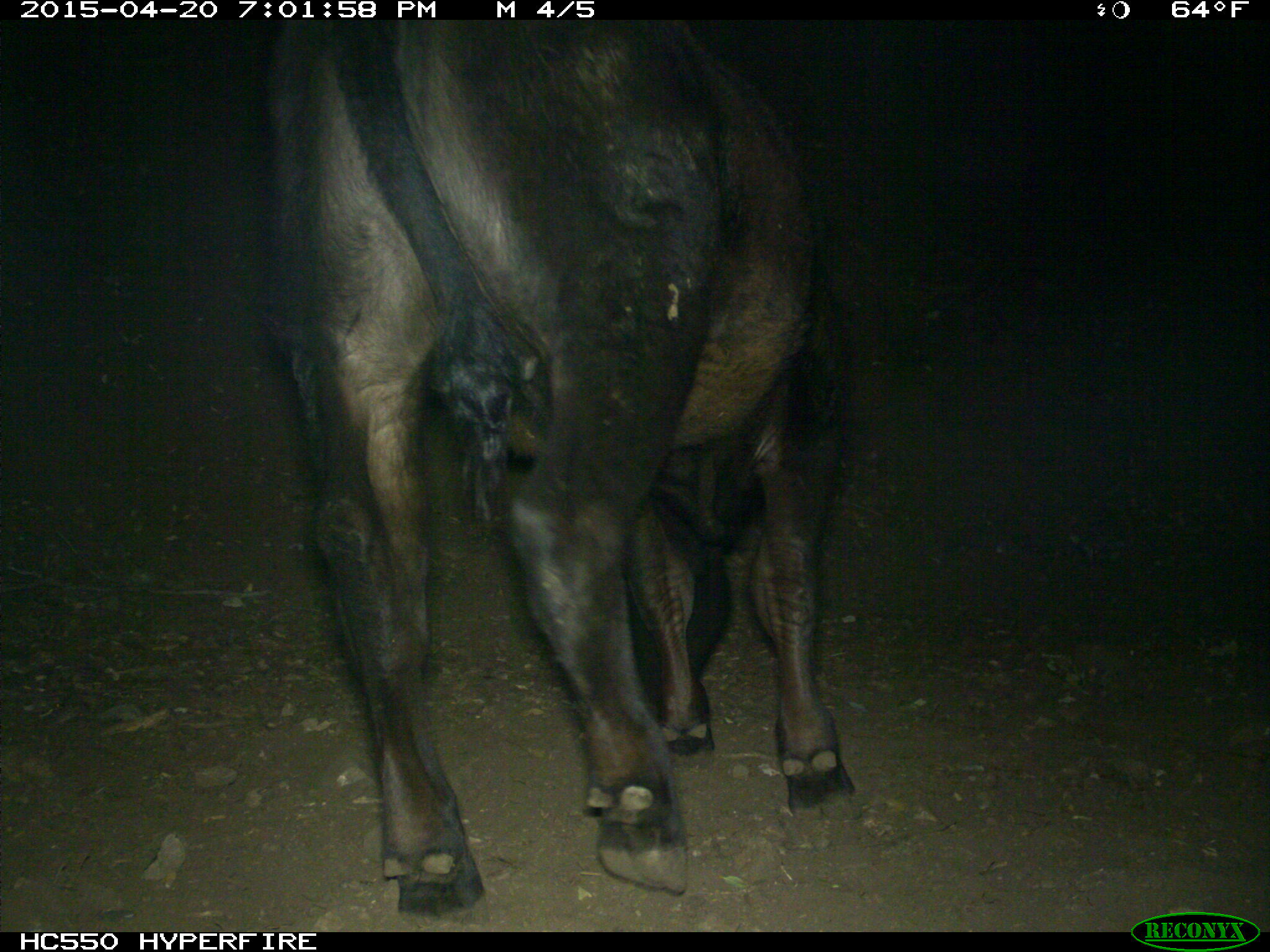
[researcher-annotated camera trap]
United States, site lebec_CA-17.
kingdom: Animalia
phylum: Chordata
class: Mammalia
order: Artiodactyla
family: Bovidae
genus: Bos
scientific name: Bos taurus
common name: domestic cow